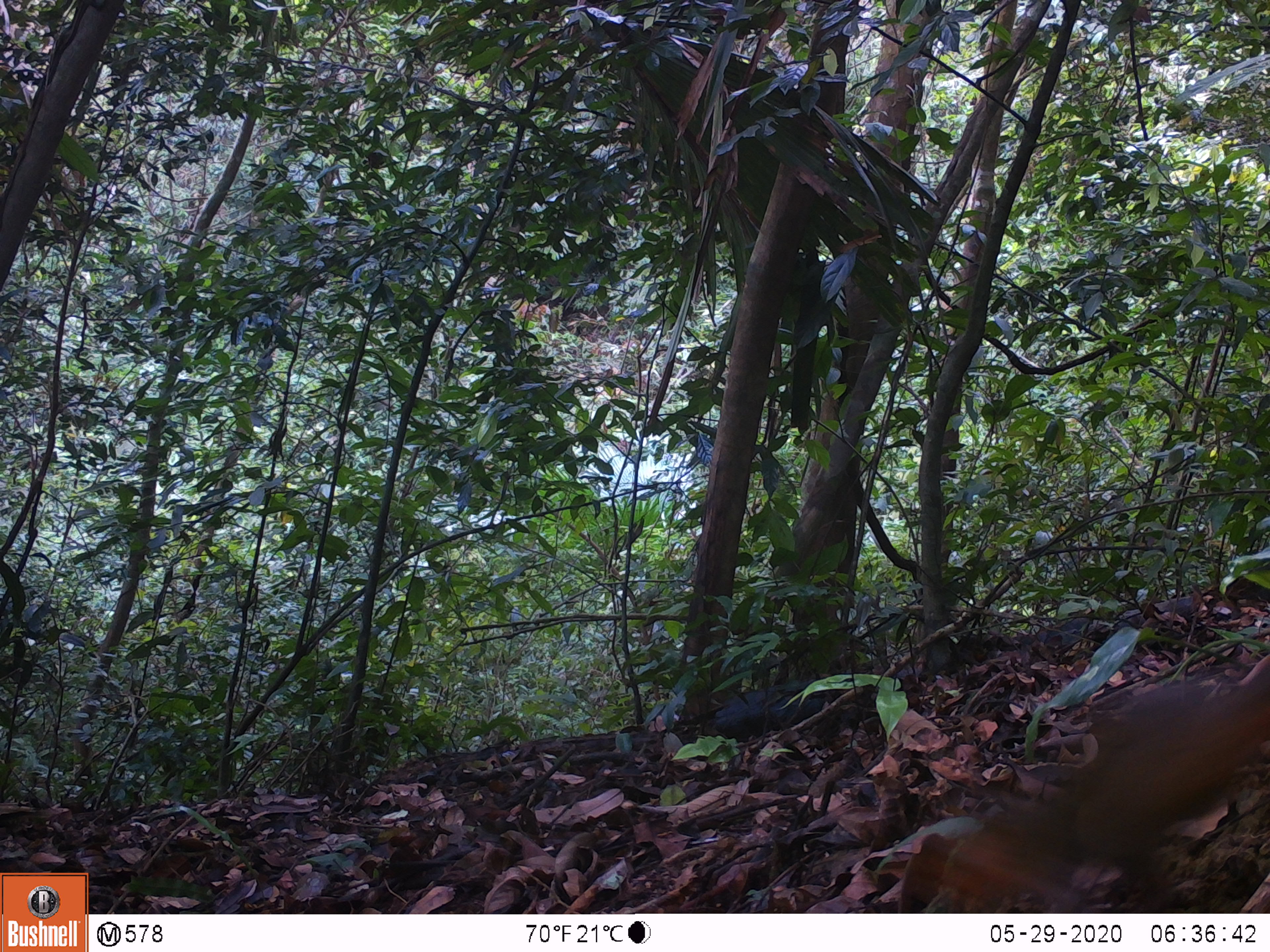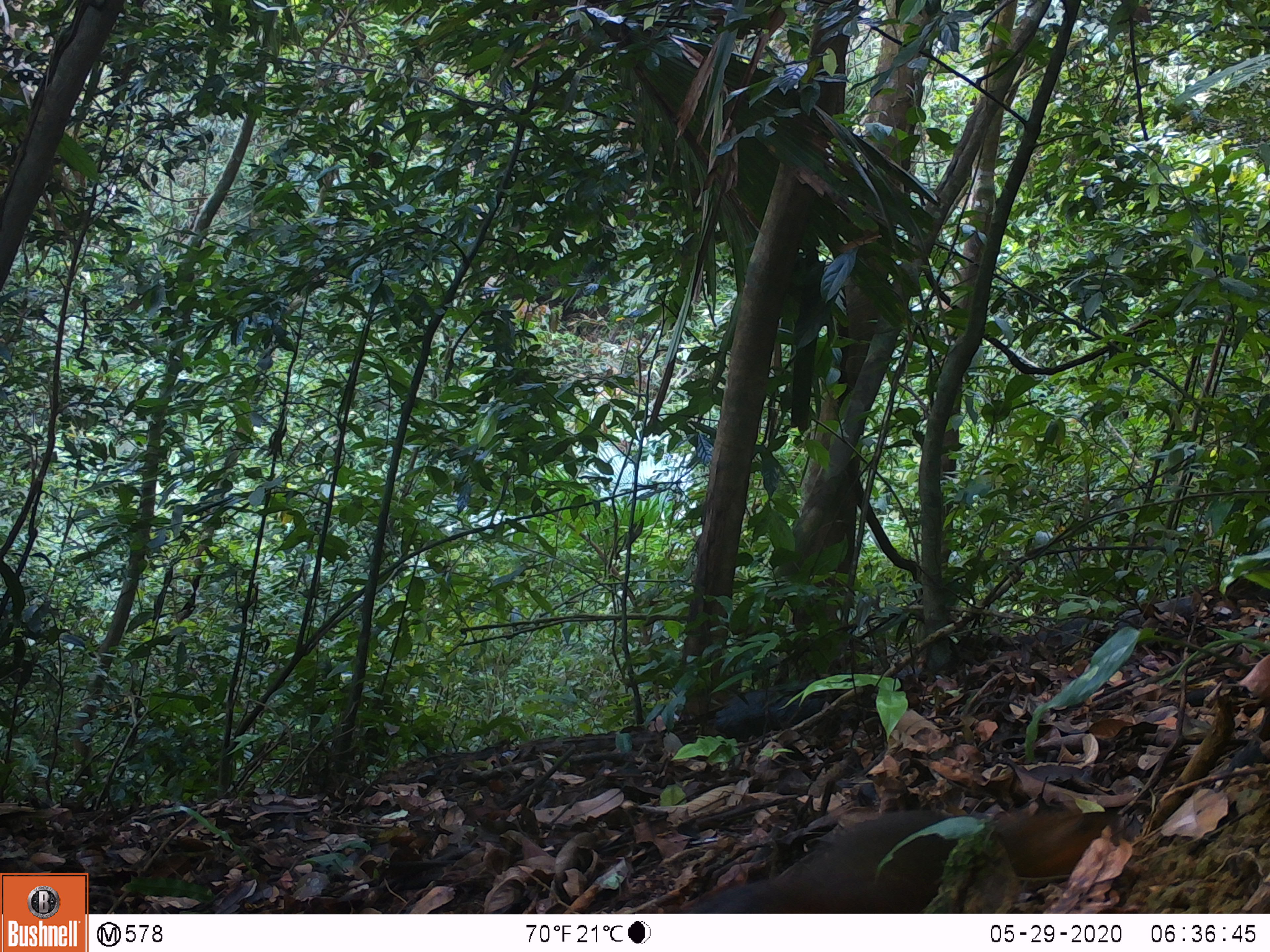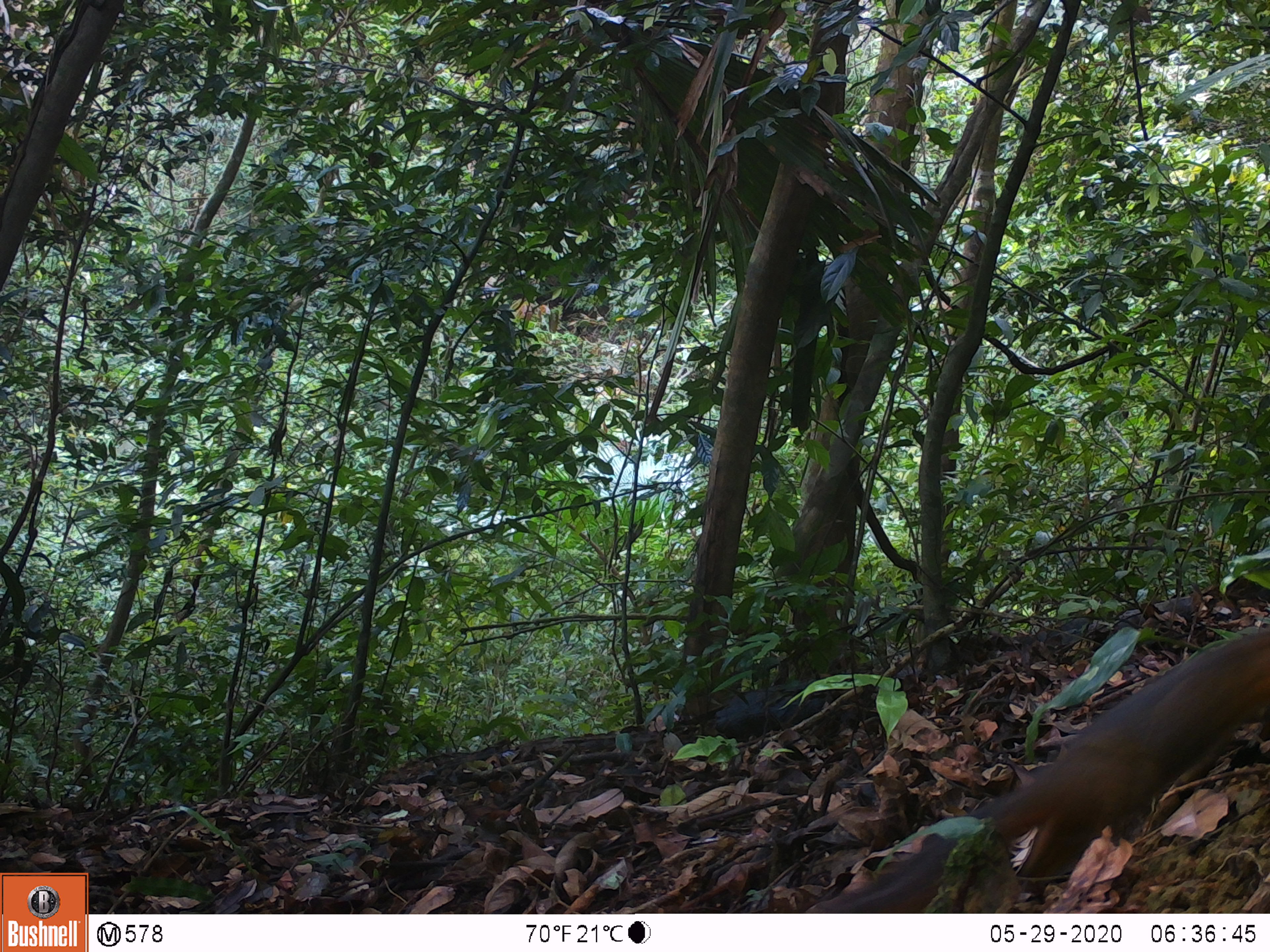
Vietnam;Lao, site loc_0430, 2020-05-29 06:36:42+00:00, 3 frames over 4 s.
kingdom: Animalia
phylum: Chordata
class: Mammalia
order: Rodentia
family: Sciuridae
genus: Dremomys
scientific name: Dremomys rufigenis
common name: red-cheeked squirrel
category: red cheeked squirrel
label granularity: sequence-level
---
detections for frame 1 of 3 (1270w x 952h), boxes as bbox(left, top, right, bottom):
red cheeked squirrel: bbox(932, 659, 1270, 913)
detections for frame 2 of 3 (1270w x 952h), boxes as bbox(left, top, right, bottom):
red cheeked squirrel: bbox(685, 808, 1123, 908)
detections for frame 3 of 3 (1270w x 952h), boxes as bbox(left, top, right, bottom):
red cheeked squirrel: bbox(805, 631, 1270, 908)